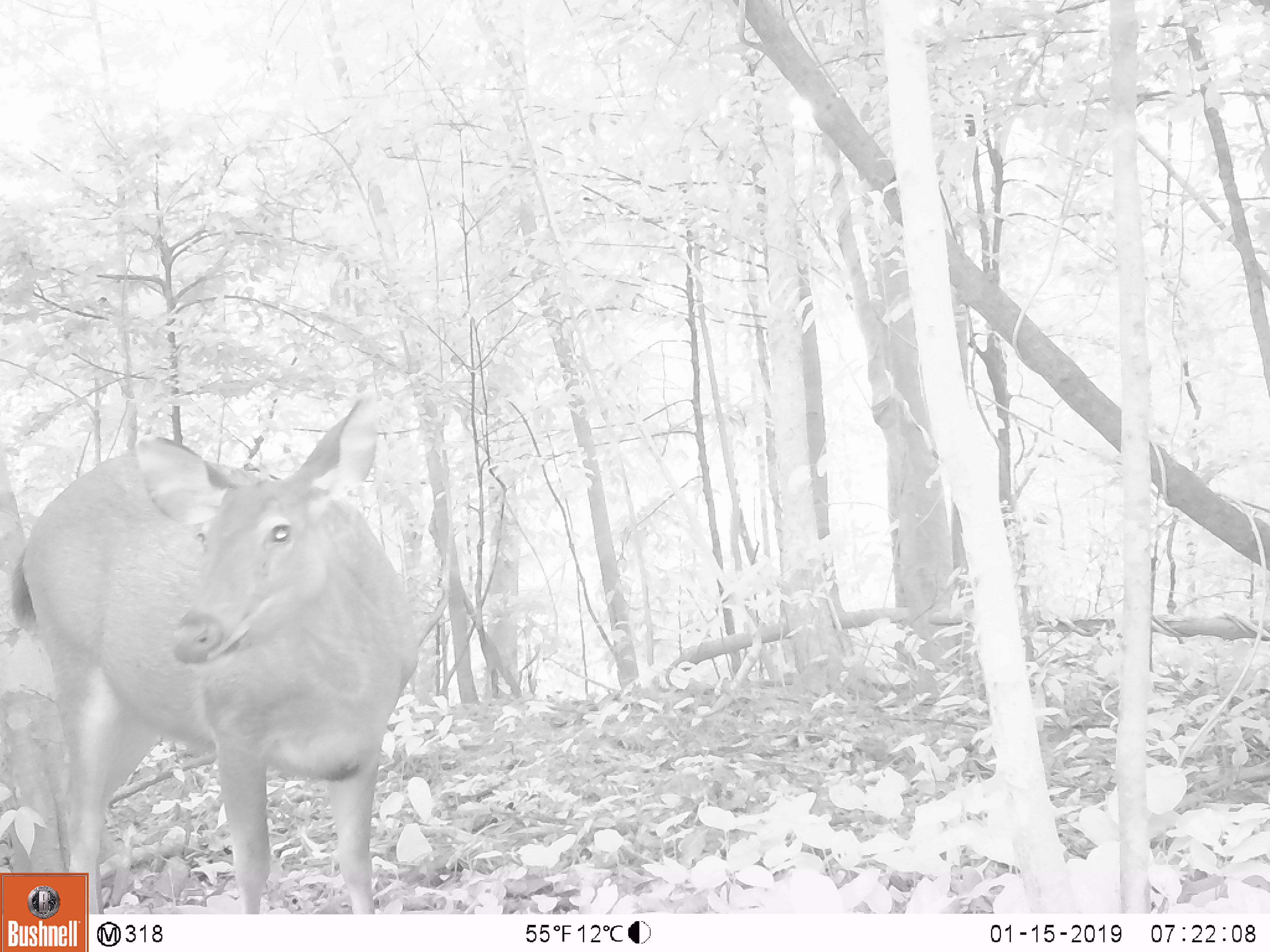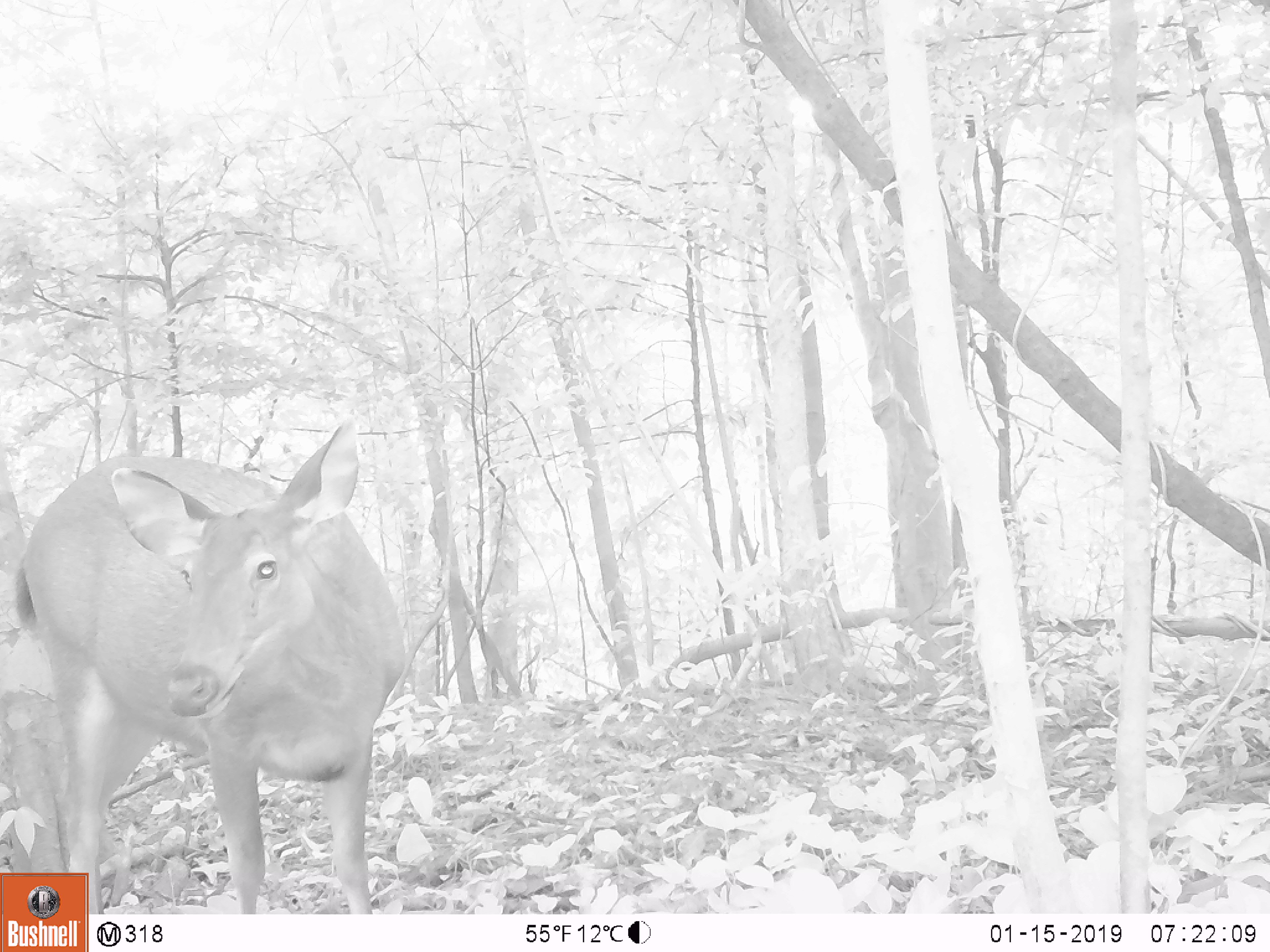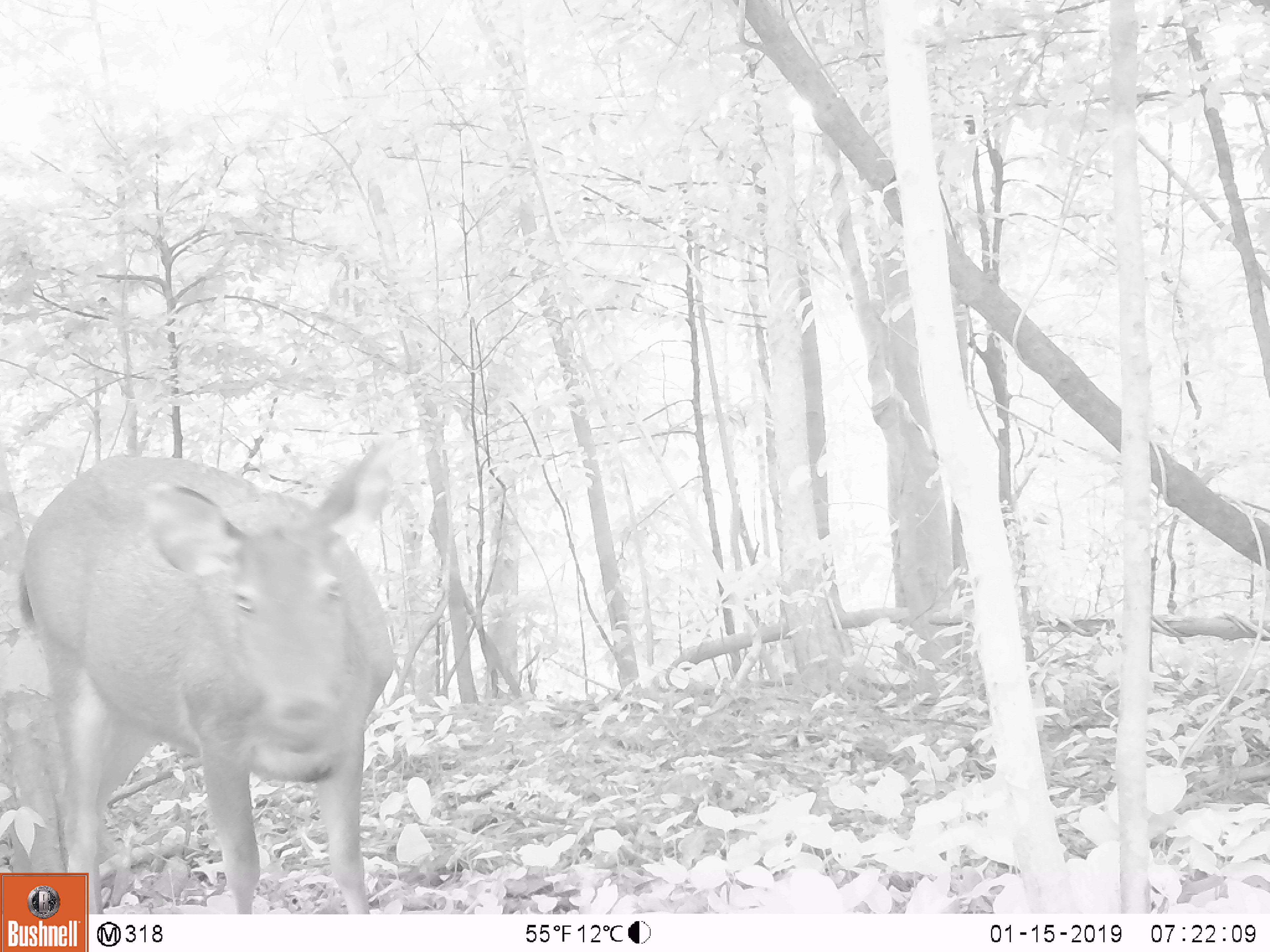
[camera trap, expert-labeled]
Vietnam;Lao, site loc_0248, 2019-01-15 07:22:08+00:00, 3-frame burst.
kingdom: Animalia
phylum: Chordata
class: Mammalia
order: Artiodactyla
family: Cervidae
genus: Rusa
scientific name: Rusa unicolor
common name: sambar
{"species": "sambar (Rusa unicolor)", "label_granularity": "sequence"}